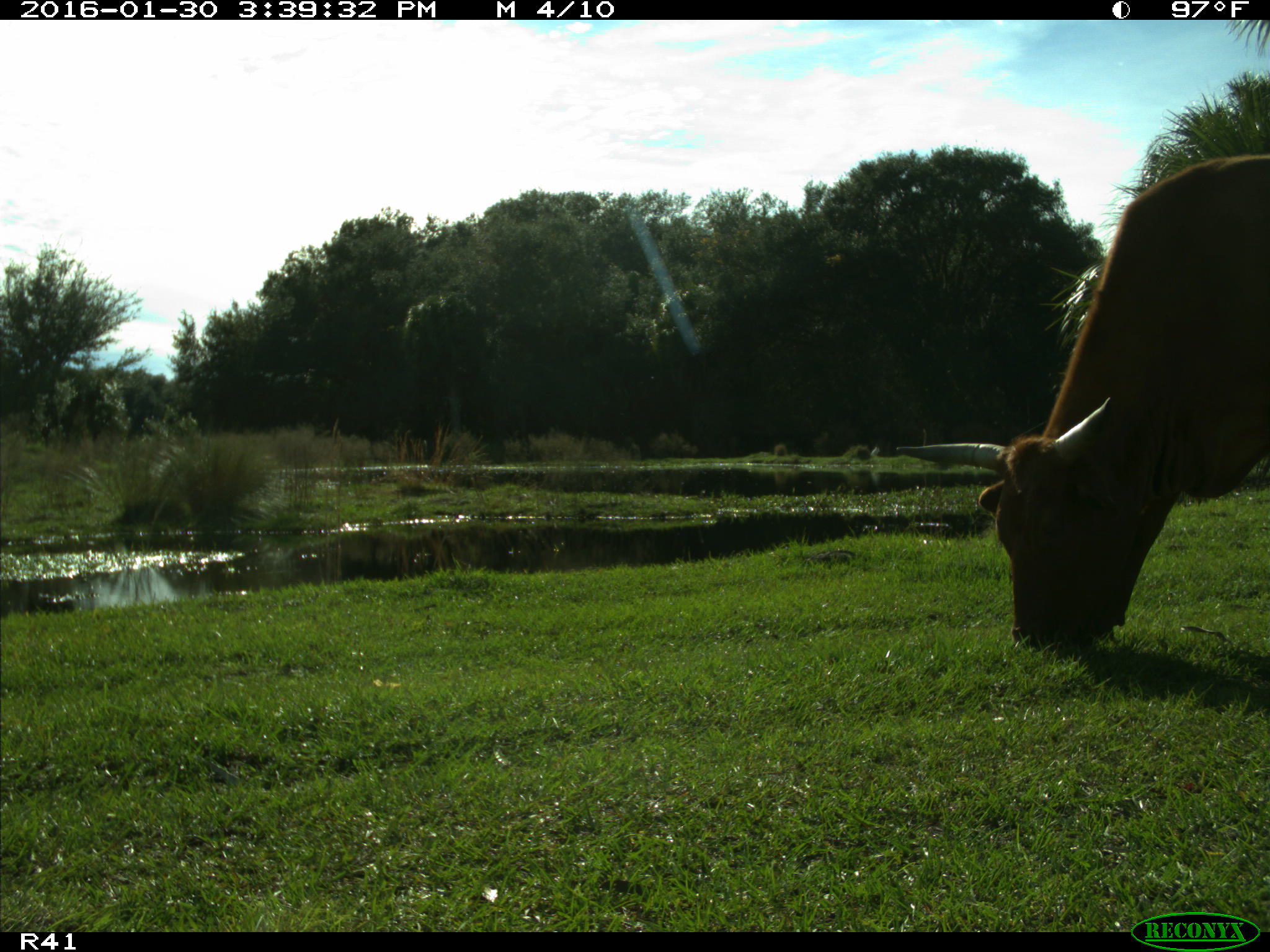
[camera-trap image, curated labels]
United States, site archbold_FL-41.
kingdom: Animalia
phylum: Chordata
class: Mammalia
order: Artiodactyla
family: Bovidae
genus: Bos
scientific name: Bos taurus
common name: domestic cow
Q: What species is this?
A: Bos taurus (domestic cow).